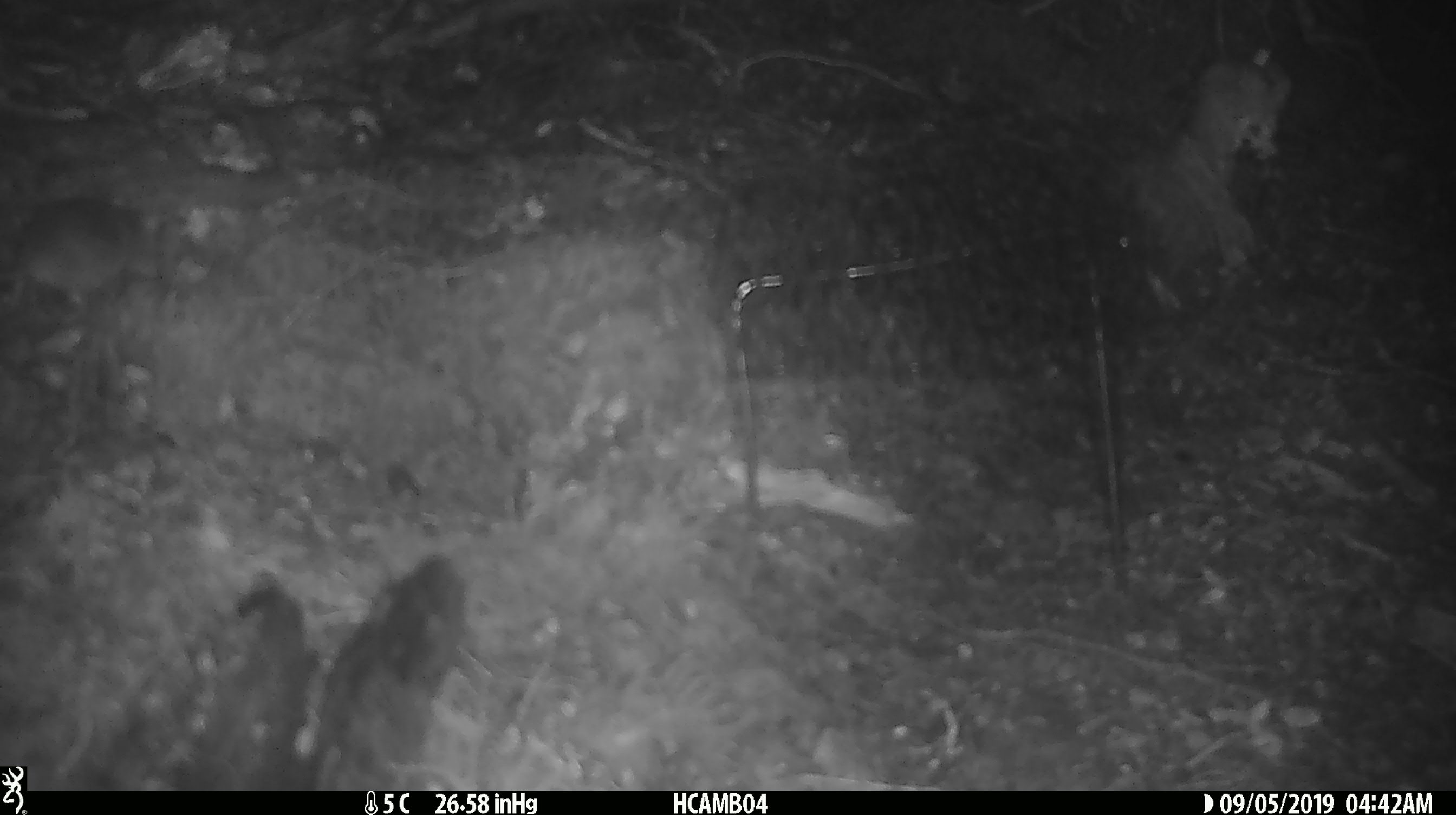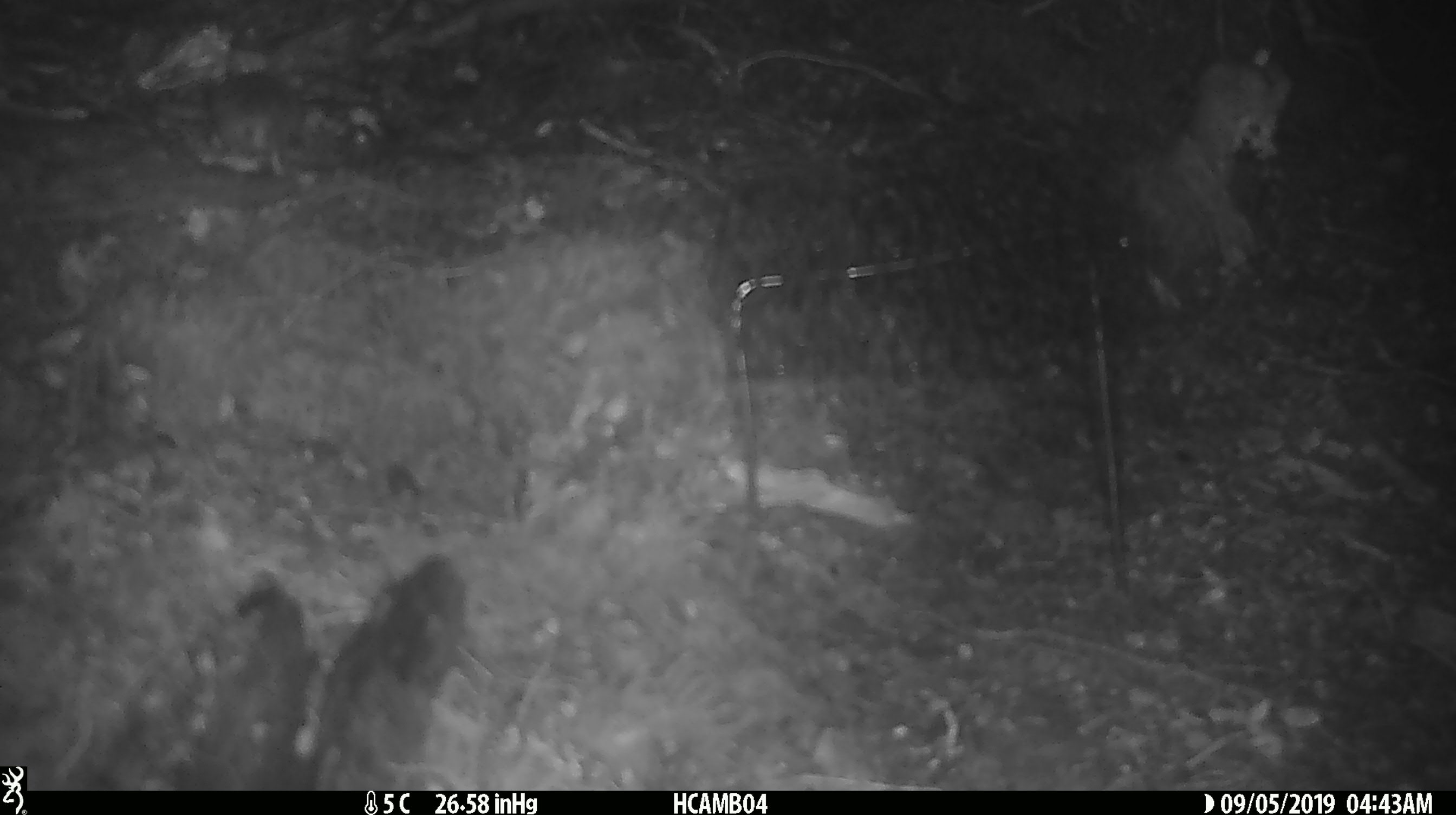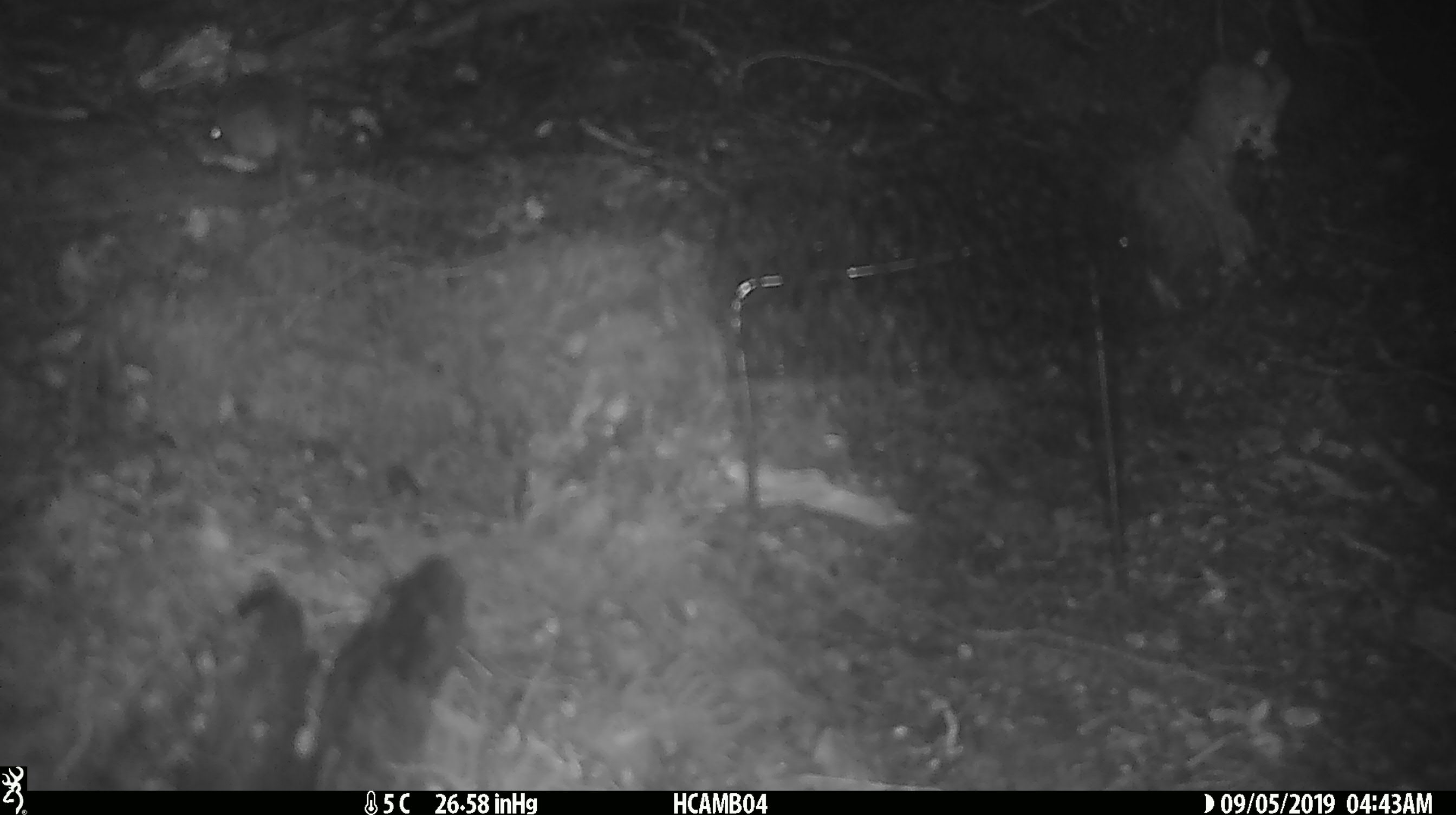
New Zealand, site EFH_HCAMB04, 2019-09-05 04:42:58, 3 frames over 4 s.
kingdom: Animalia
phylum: Chordata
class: Mammalia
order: Rodentia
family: Muridae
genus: Mus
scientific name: Mus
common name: mouse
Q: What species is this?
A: Mouse (Mus).